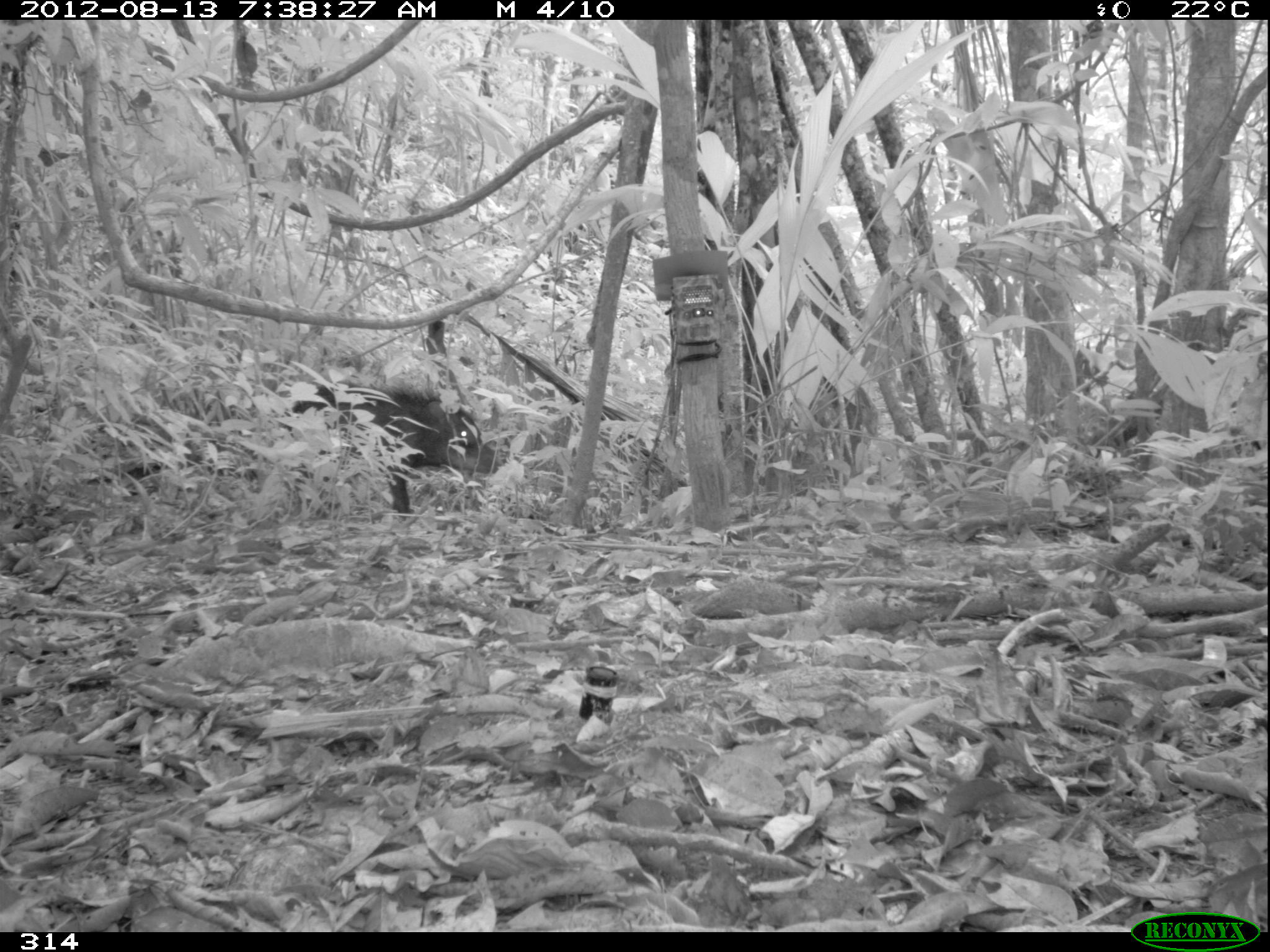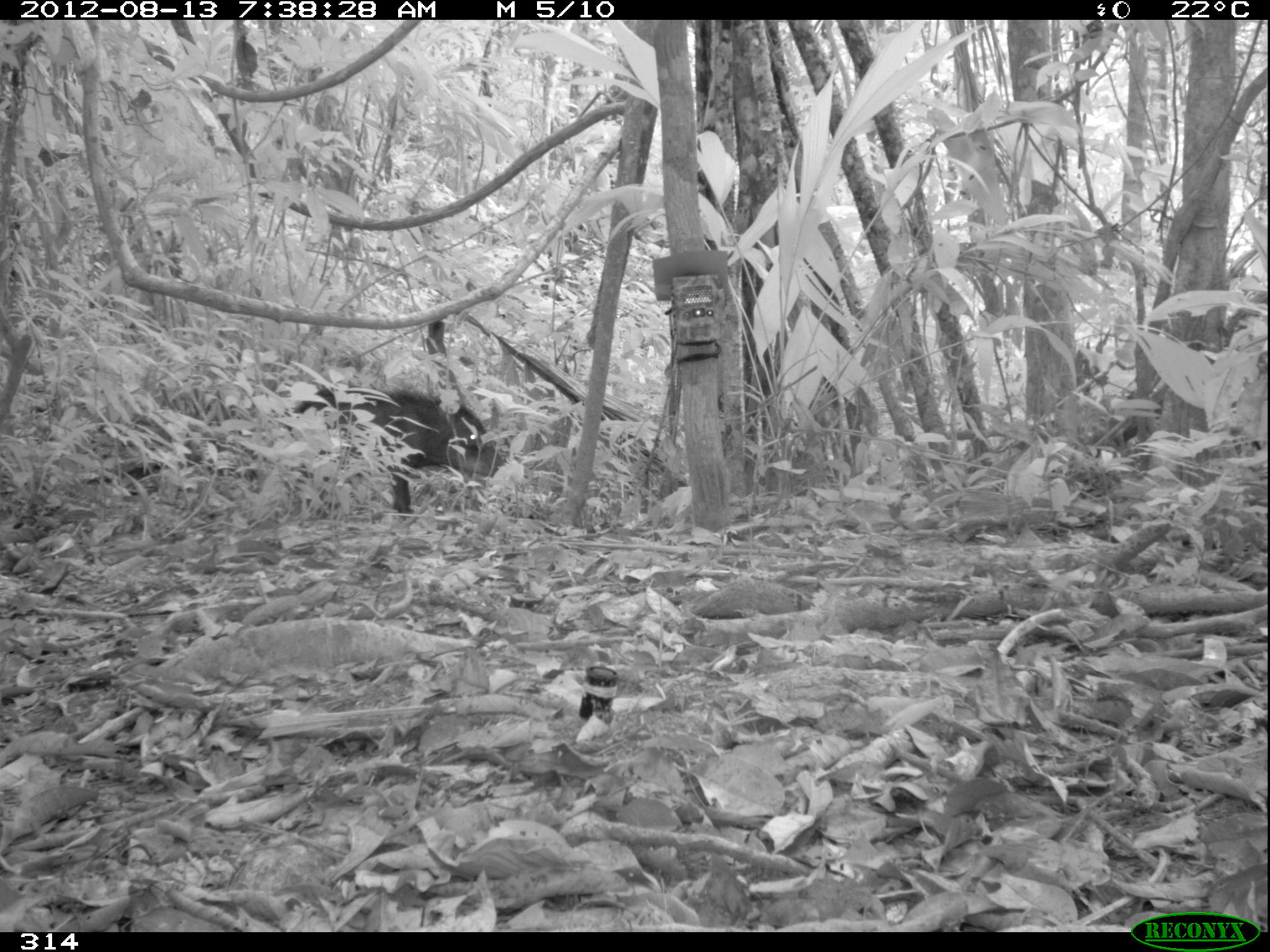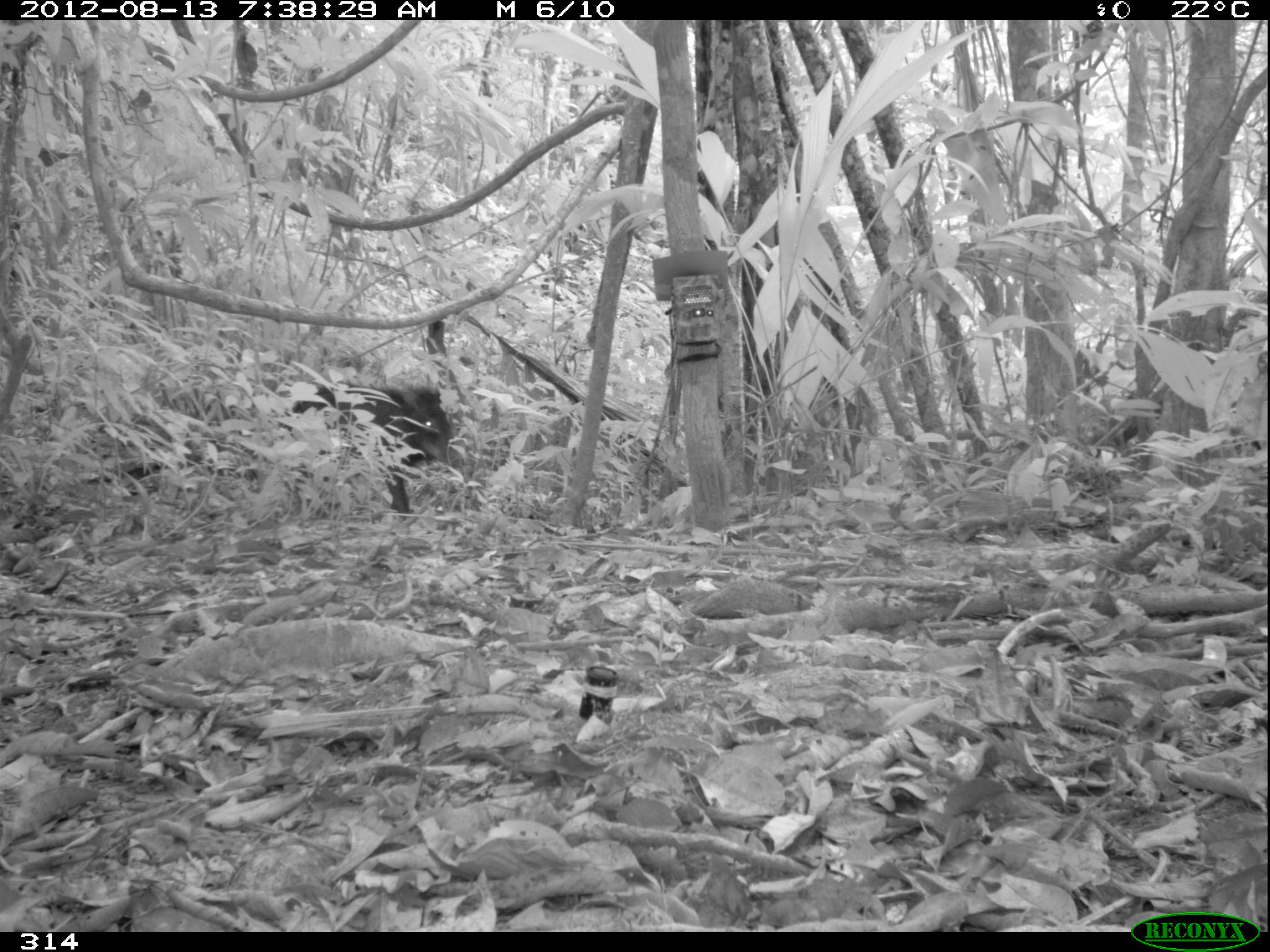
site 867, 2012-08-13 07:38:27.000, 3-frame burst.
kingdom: Animalia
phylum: Chordata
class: Mammalia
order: Artiodactyla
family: Tayassuidae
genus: Tayassu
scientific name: Tayassu pecari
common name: white-lipped peccary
Tayassu pecari (white-lipped peccary).